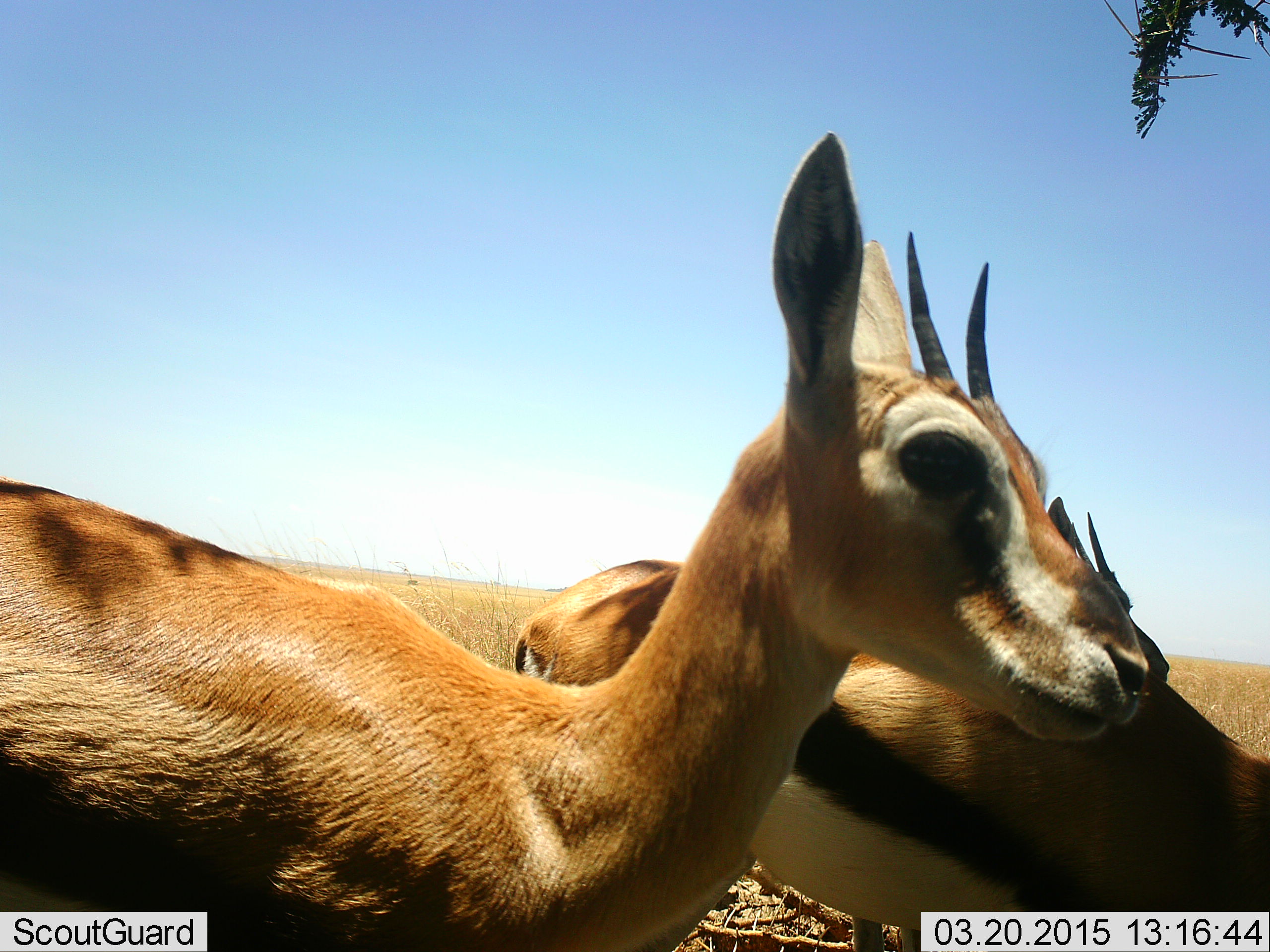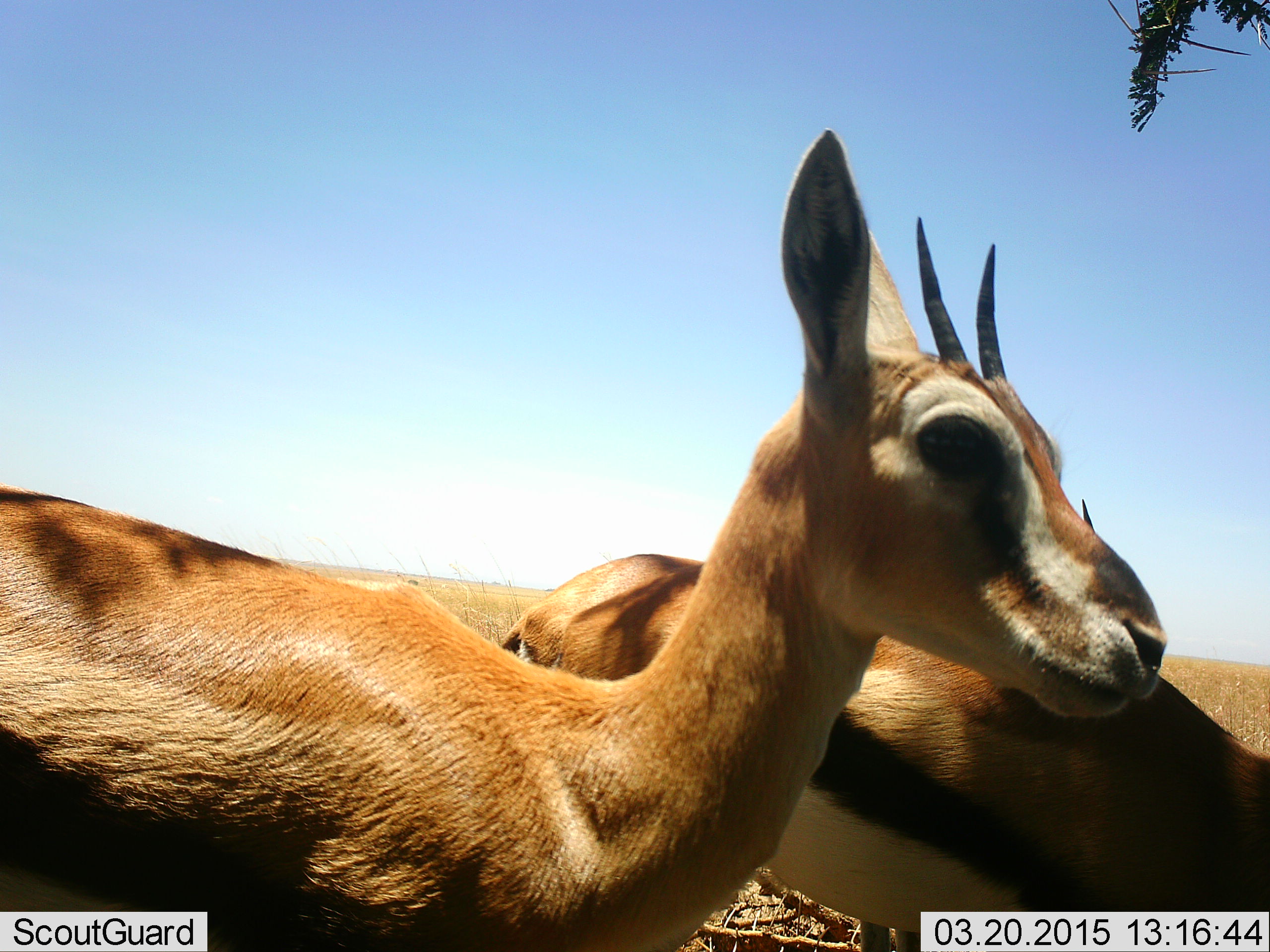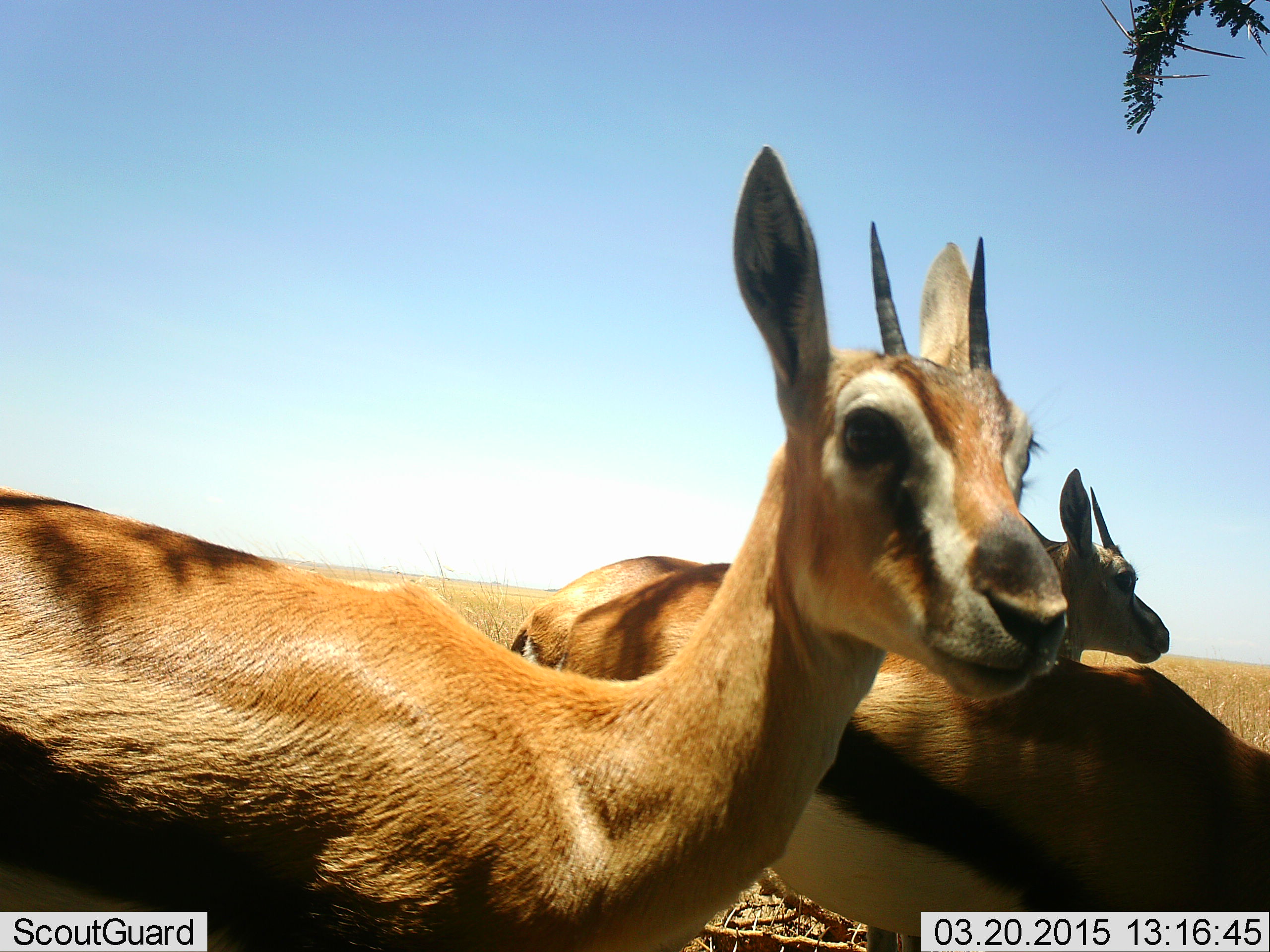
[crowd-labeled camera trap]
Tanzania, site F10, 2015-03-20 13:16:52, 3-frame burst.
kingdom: Animalia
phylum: Chordata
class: Mammalia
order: Artiodactyla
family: Bovidae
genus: Eudorcas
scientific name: Eudorcas thomsonii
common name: thomson's gazelle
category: gazellethomsons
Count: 3.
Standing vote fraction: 100%.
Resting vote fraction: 0%.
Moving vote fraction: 0%.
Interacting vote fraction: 0%.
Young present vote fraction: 0%.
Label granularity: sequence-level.